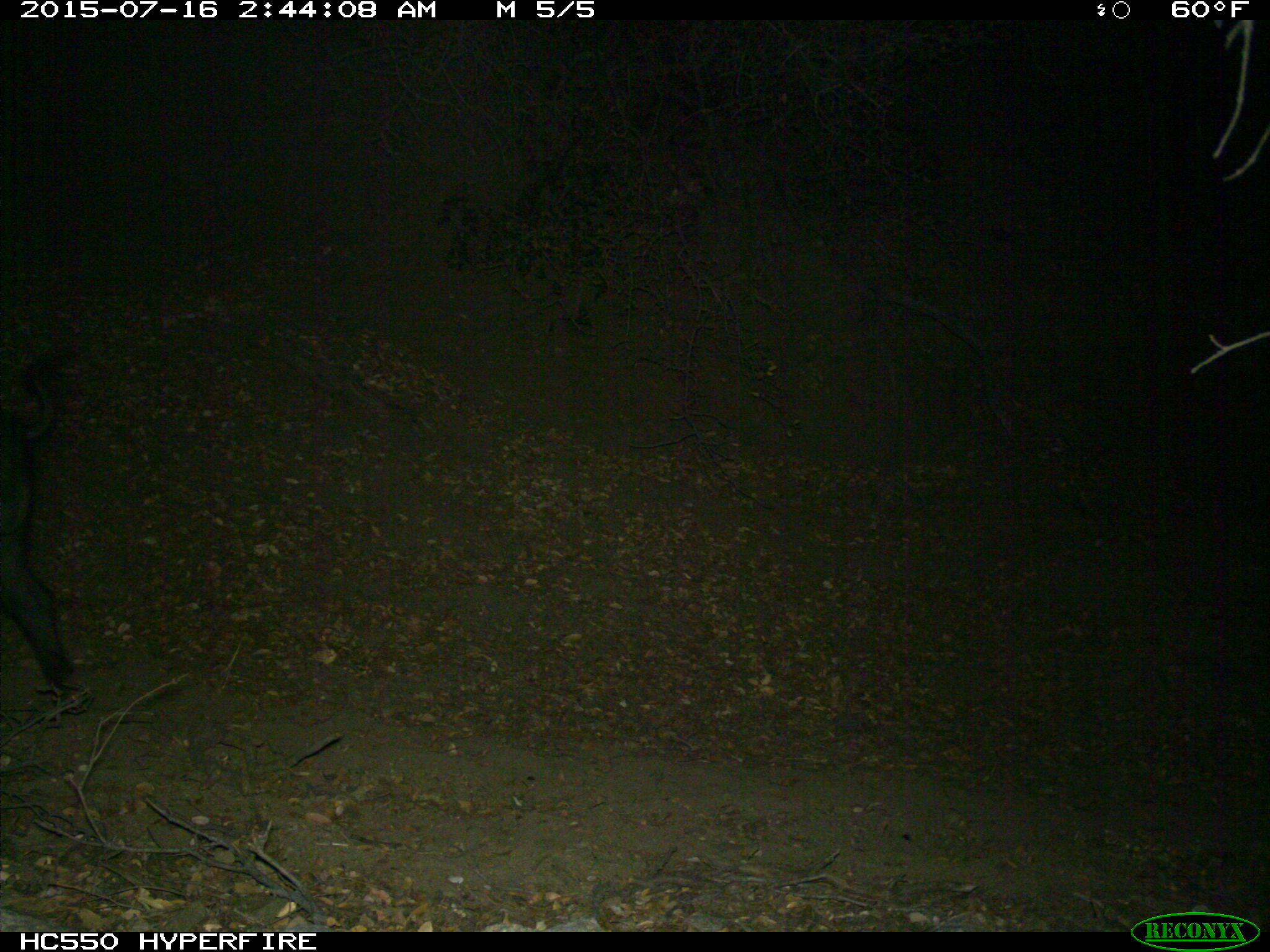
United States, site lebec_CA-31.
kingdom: Animalia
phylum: Chordata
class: Mammalia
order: Artiodactyla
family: Suidae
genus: Sus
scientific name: Sus scrofa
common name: wild boar